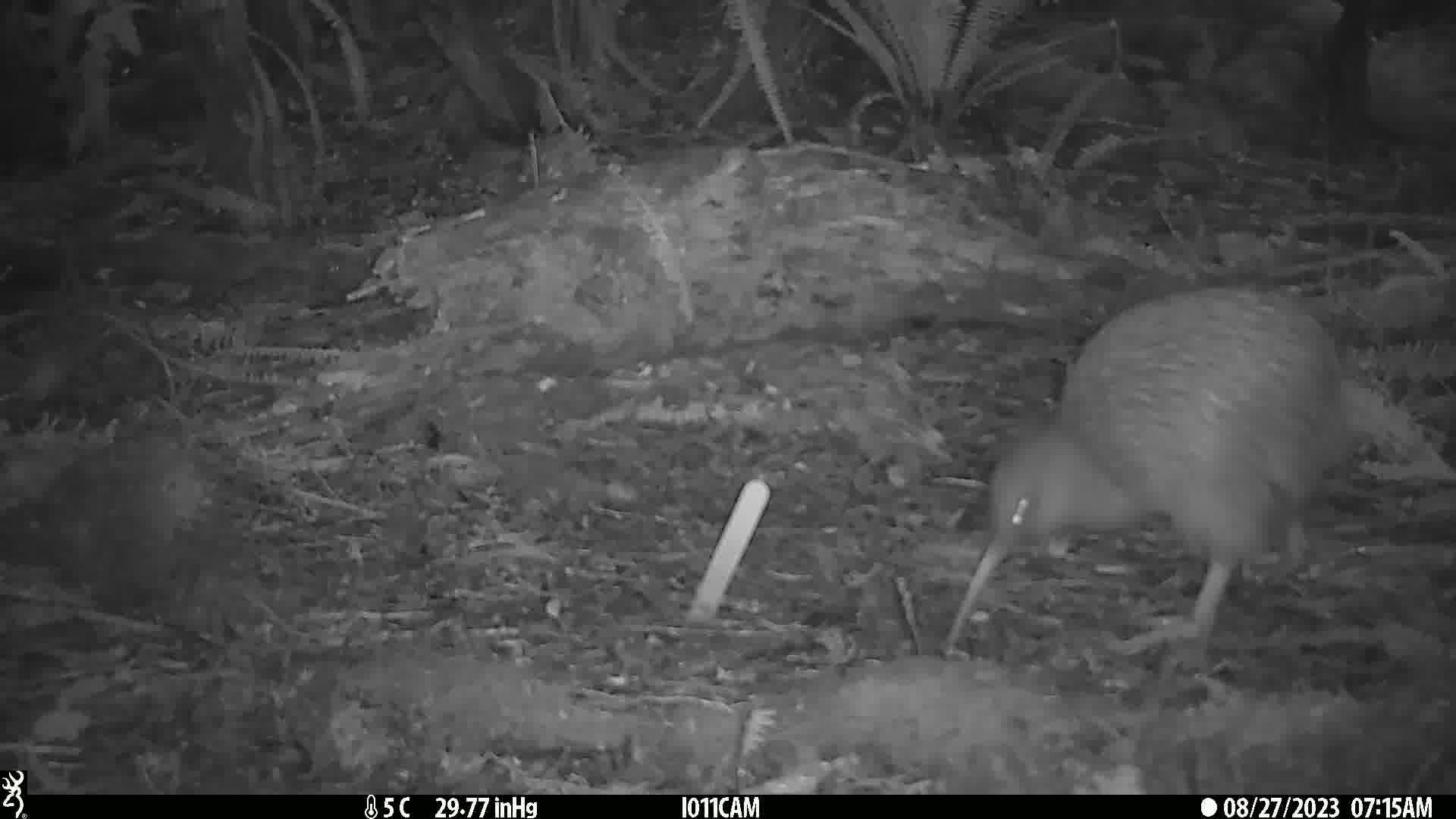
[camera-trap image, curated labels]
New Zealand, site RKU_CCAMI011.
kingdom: Animalia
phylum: Chordata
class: Aves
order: Apterygiformes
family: Apterygidae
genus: Apteryx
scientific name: Apteryx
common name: kiwi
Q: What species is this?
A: Kiwi (Apteryx).